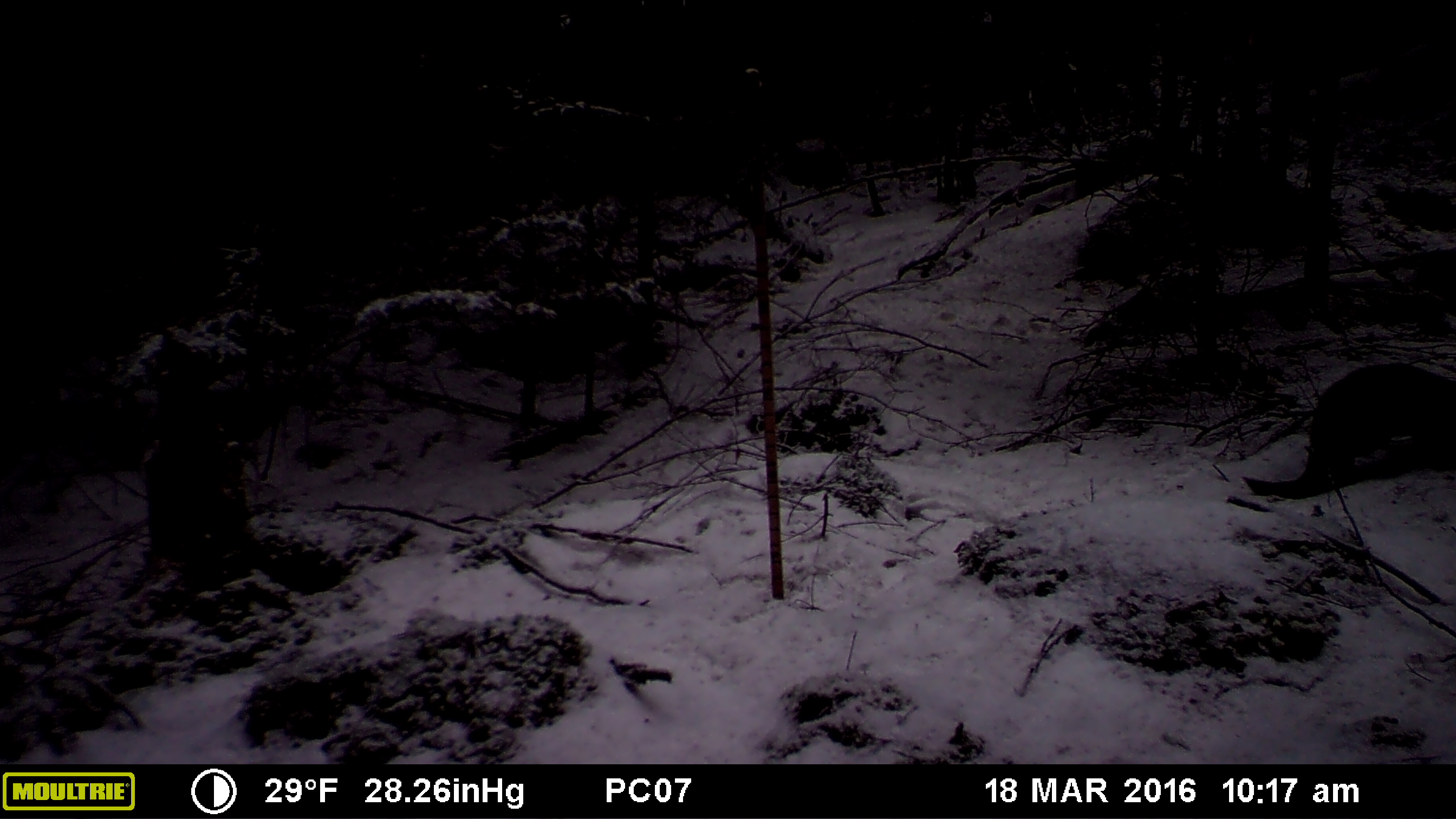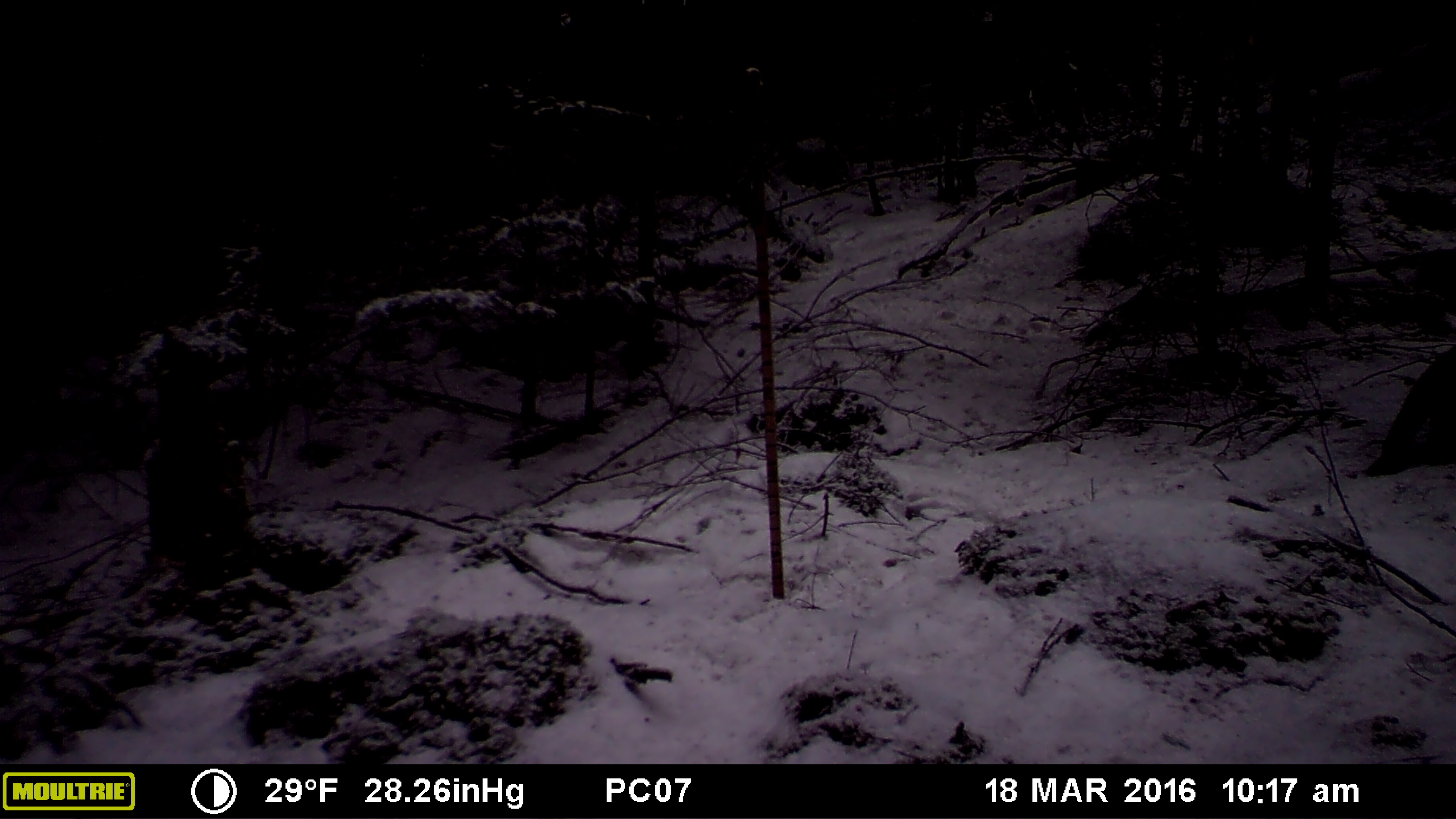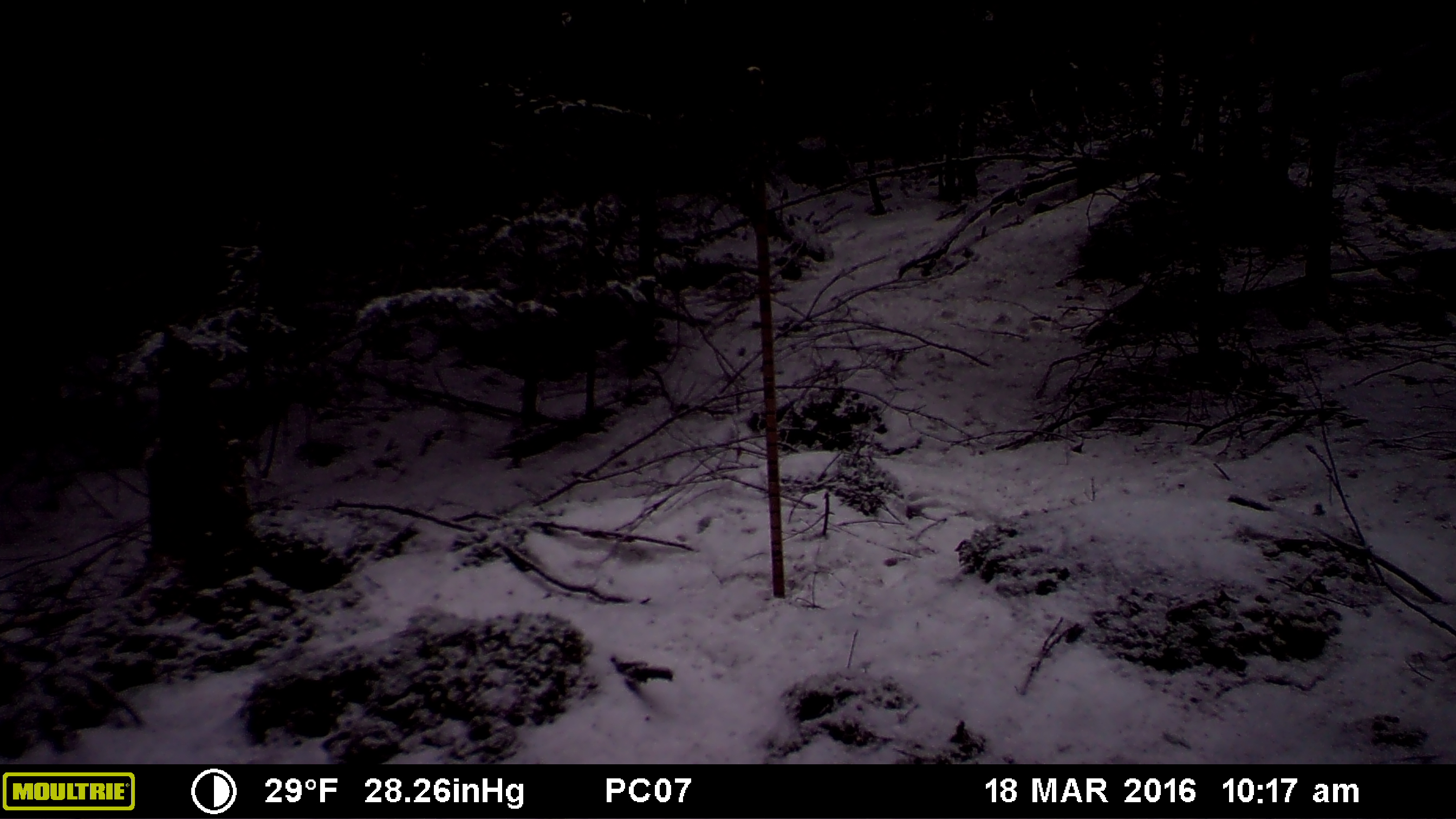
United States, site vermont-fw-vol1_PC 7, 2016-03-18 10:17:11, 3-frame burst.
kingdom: Animalia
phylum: Chordata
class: Mammalia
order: Carnivora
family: Mustelidae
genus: Pekania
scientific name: Pekania pennanti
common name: fisher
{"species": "fisher (Pekania pennanti)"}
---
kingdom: Animalia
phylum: Chordata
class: Mammalia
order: Rodentia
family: Erethizontidae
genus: Erethizon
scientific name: Erethizon dorsatum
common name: porcupine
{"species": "porcupine (Erethizon dorsatum)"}